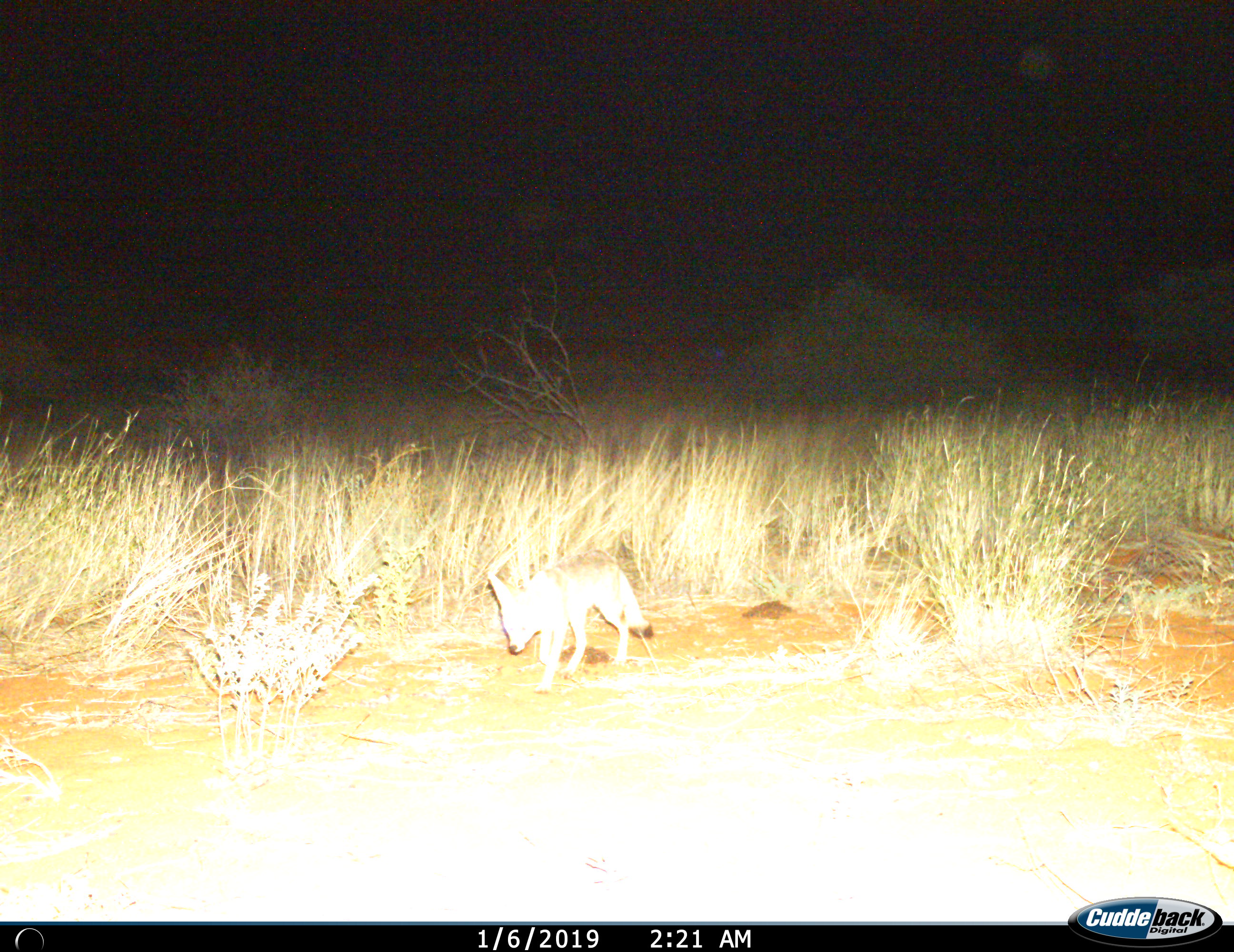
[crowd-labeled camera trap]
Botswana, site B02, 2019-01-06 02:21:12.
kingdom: Animalia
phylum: Chordata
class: Mammalia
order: Carnivora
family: Canidae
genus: Vulpes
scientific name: Vulpes chama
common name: cape fox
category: foxcape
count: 1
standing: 10%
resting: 0%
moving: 90%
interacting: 0%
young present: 0%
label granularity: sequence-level